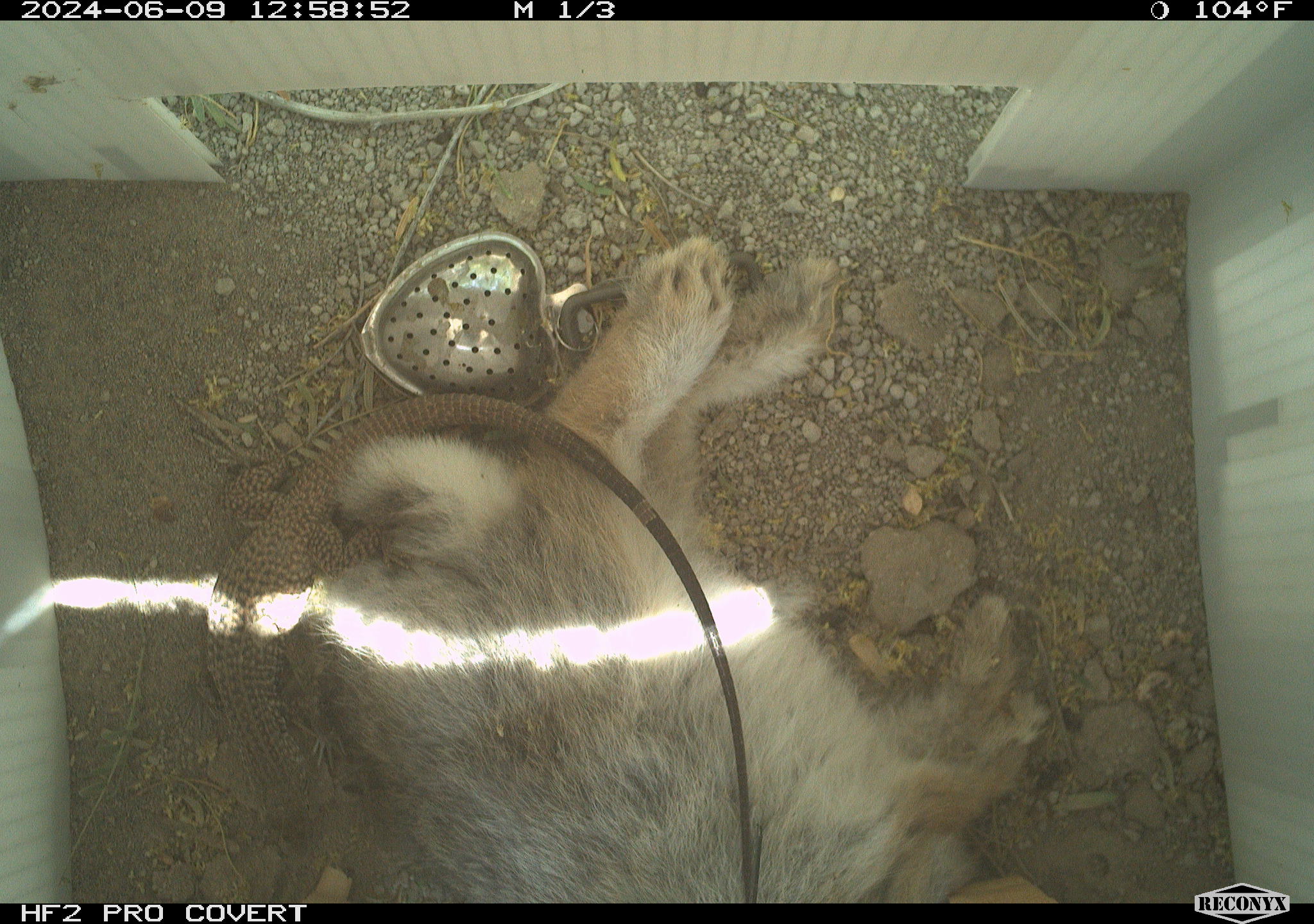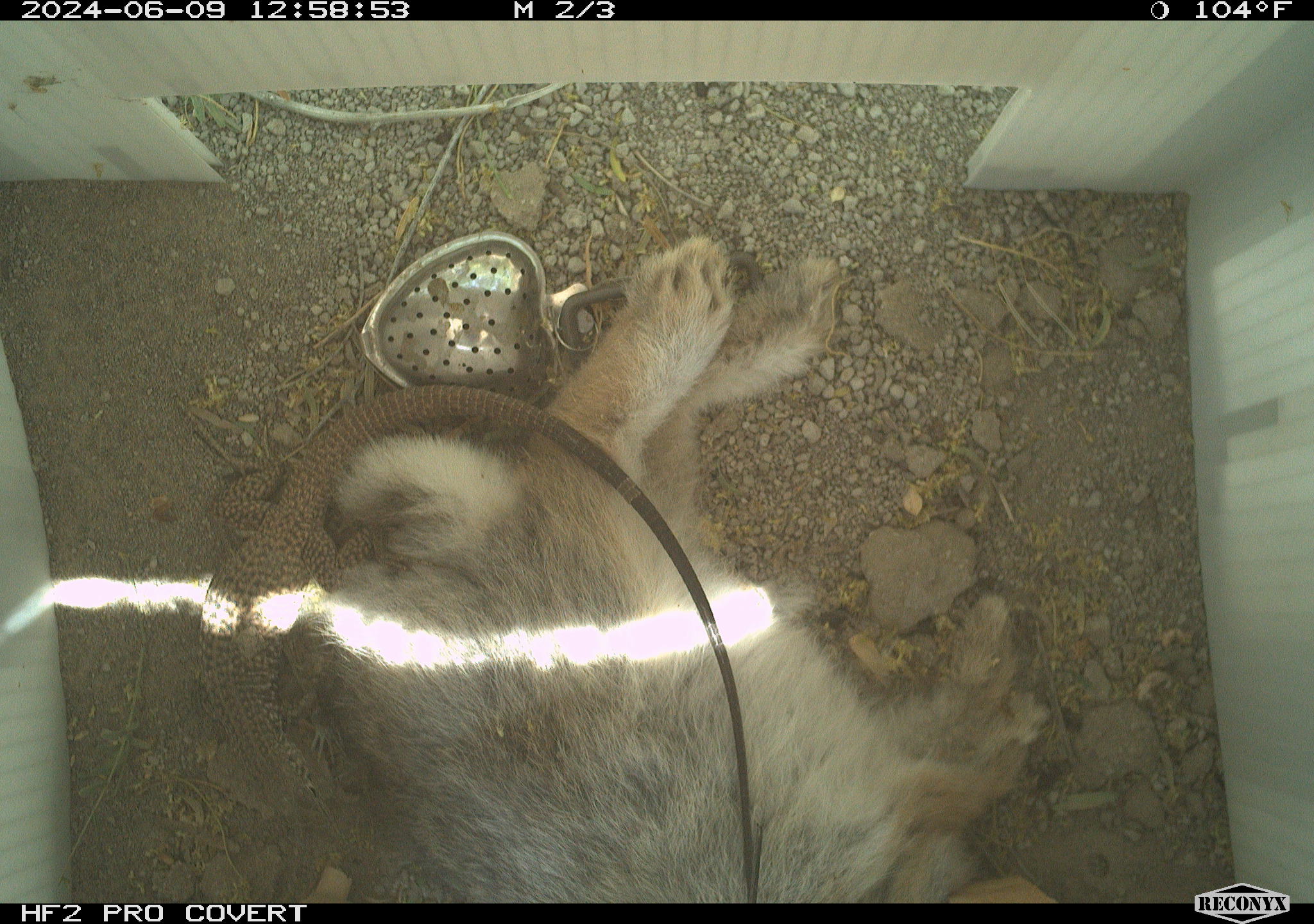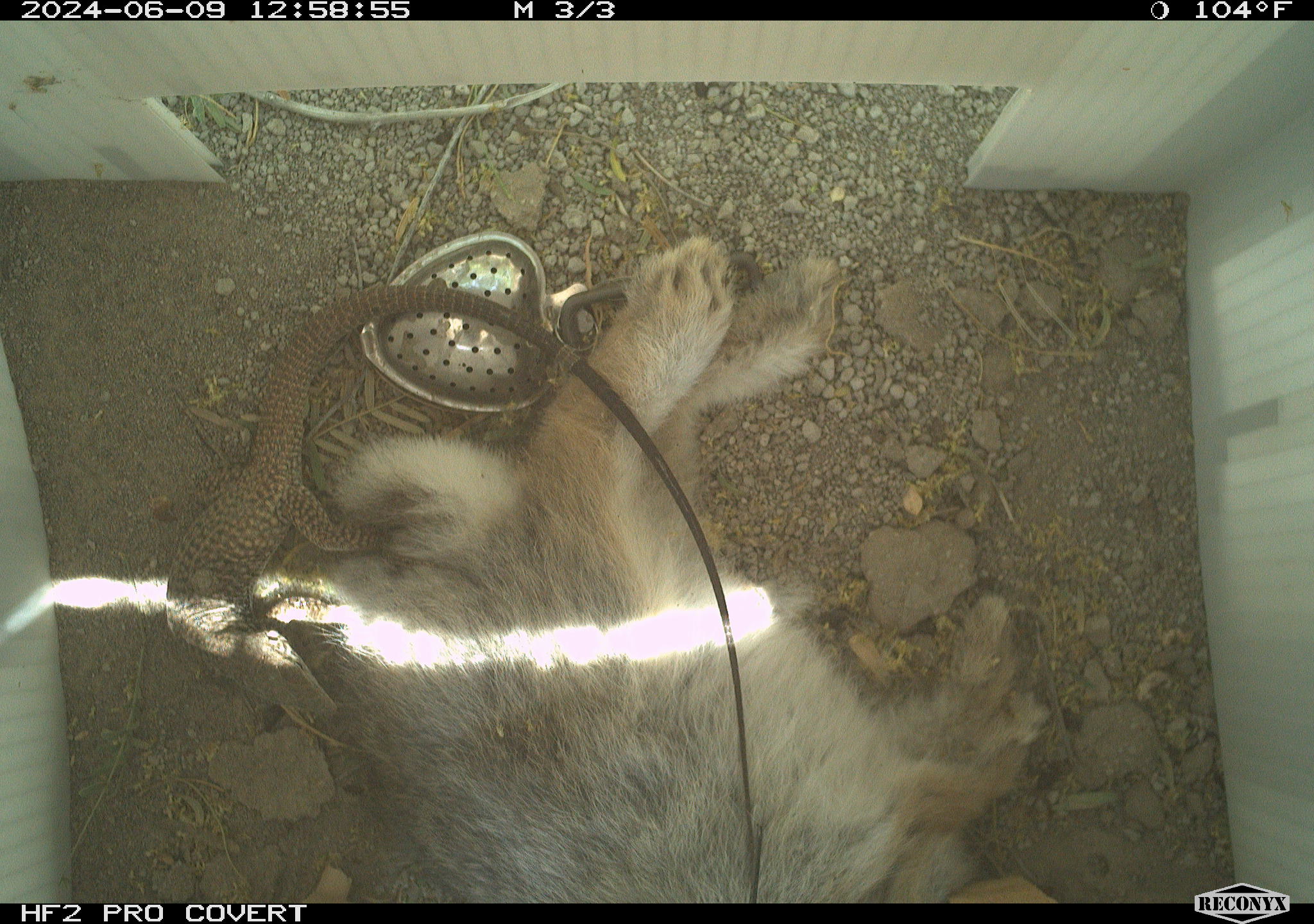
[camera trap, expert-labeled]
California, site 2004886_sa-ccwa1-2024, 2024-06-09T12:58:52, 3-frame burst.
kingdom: Animalia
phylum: Chordata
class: Mammalia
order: Lagomorpha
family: Leporidae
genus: Sylvilagus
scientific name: Sylvilagus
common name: cottontail rabbits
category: sylvilagus species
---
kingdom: Animalia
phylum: Chordata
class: Reptilia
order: Squamata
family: Teiidae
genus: Aspidoscelis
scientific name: Aspidoscelis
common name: whiptail lizards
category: aspidoscelis species